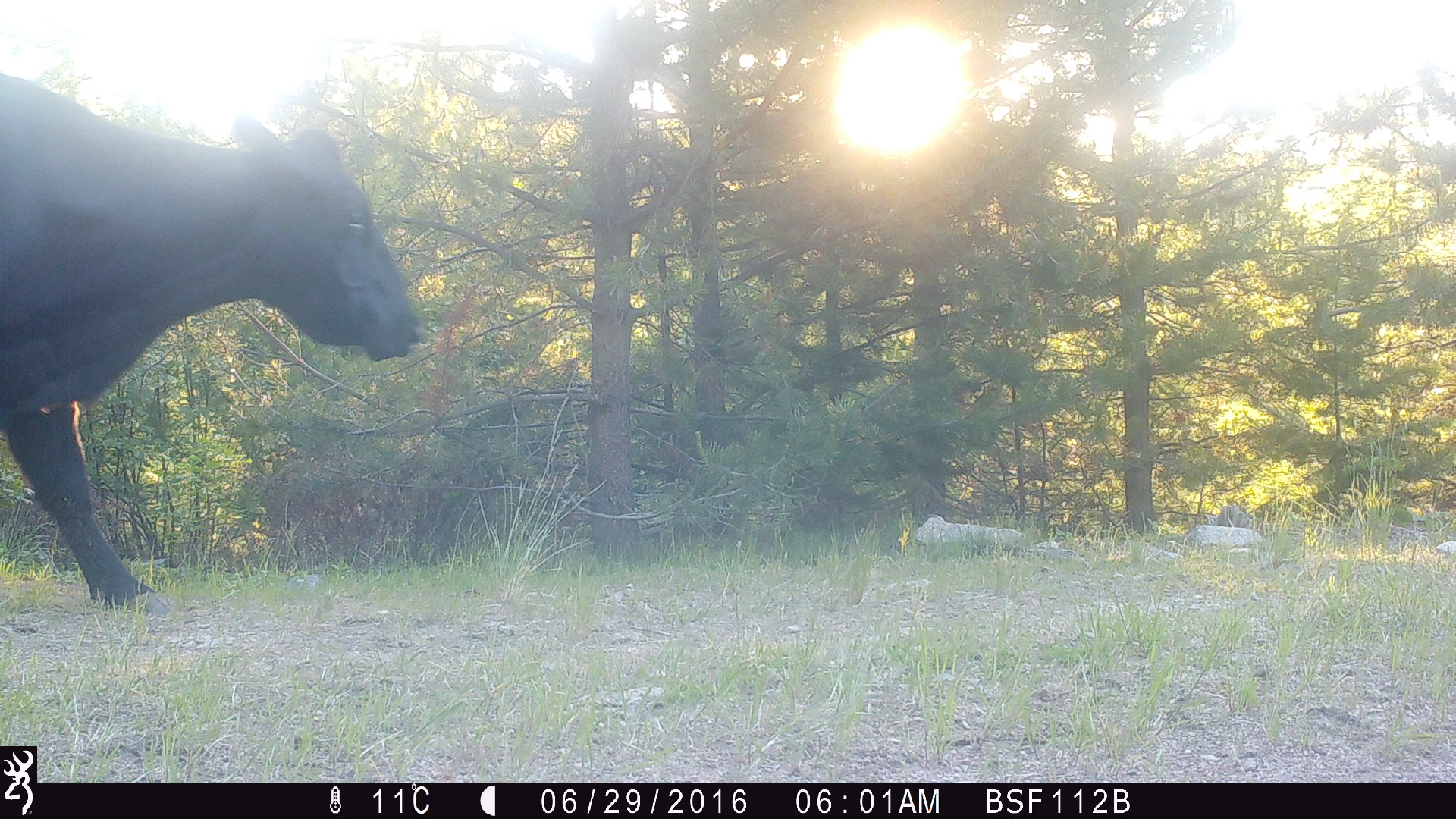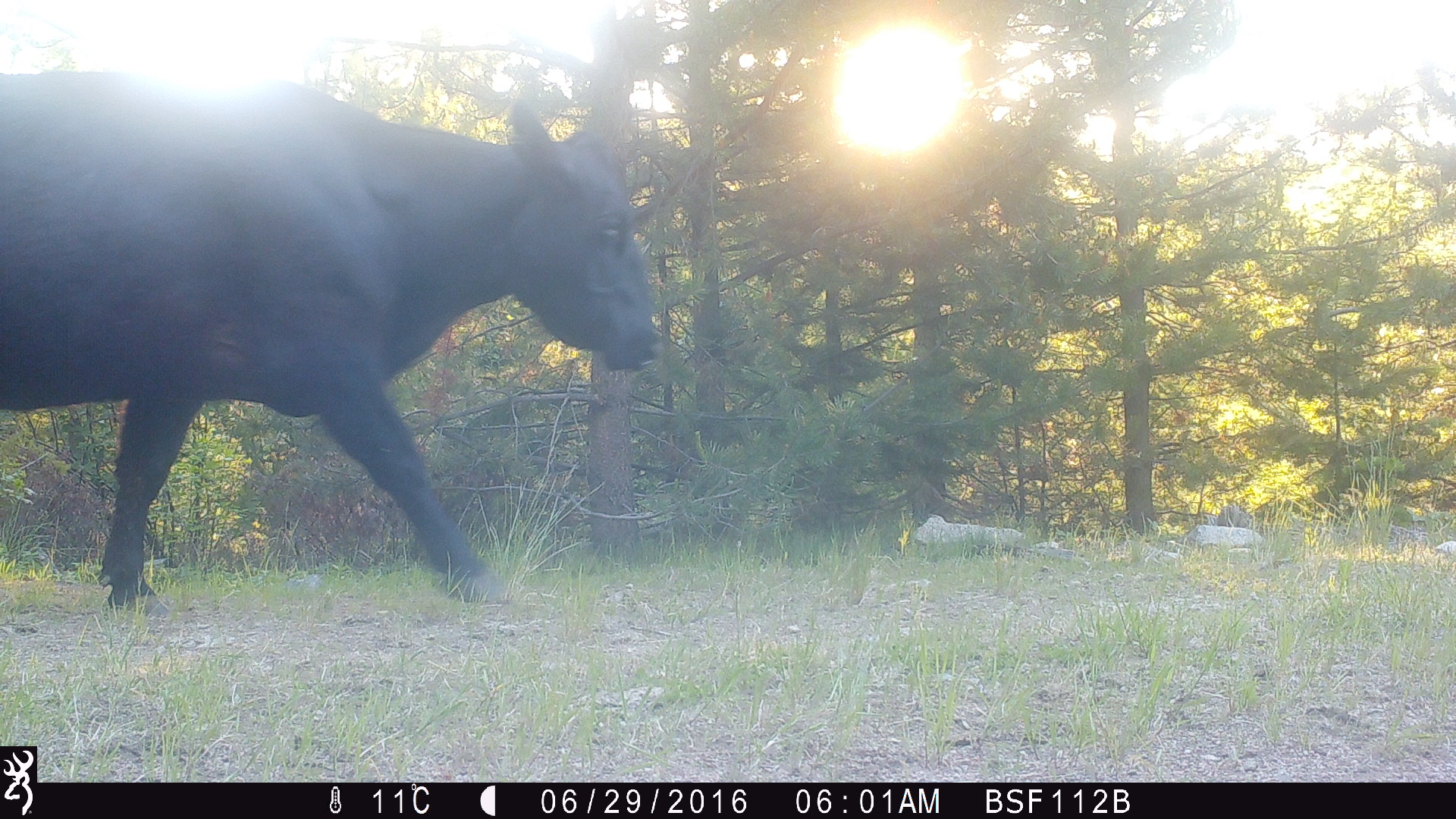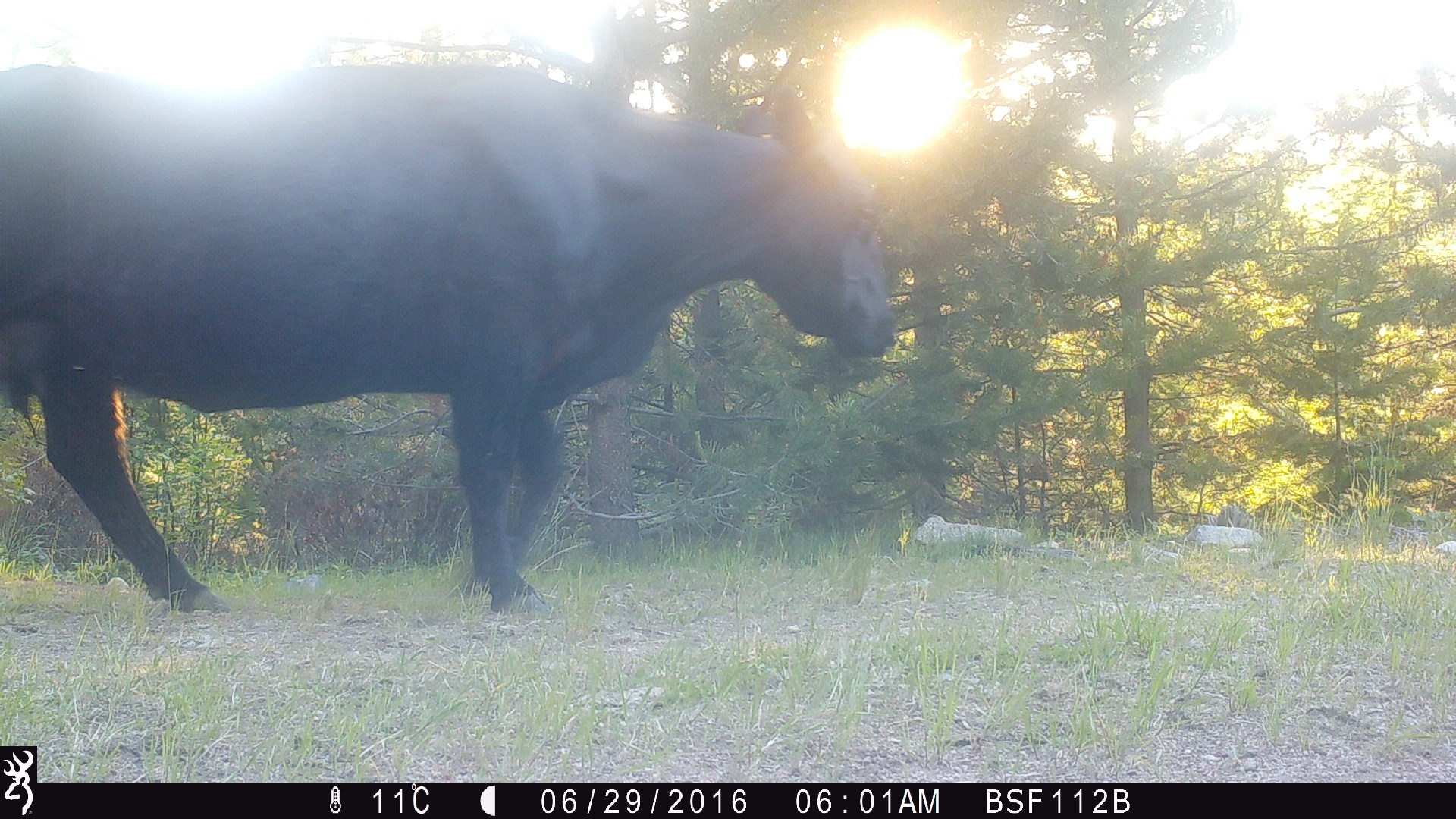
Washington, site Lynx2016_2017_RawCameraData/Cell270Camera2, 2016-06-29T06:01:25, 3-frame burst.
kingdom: Animalia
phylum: Chordata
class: Mammalia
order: Artiodactyla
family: Bovidae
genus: Bos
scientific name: Bos taurus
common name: domestic cattle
Domestic cattle (Bos taurus). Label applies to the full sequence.